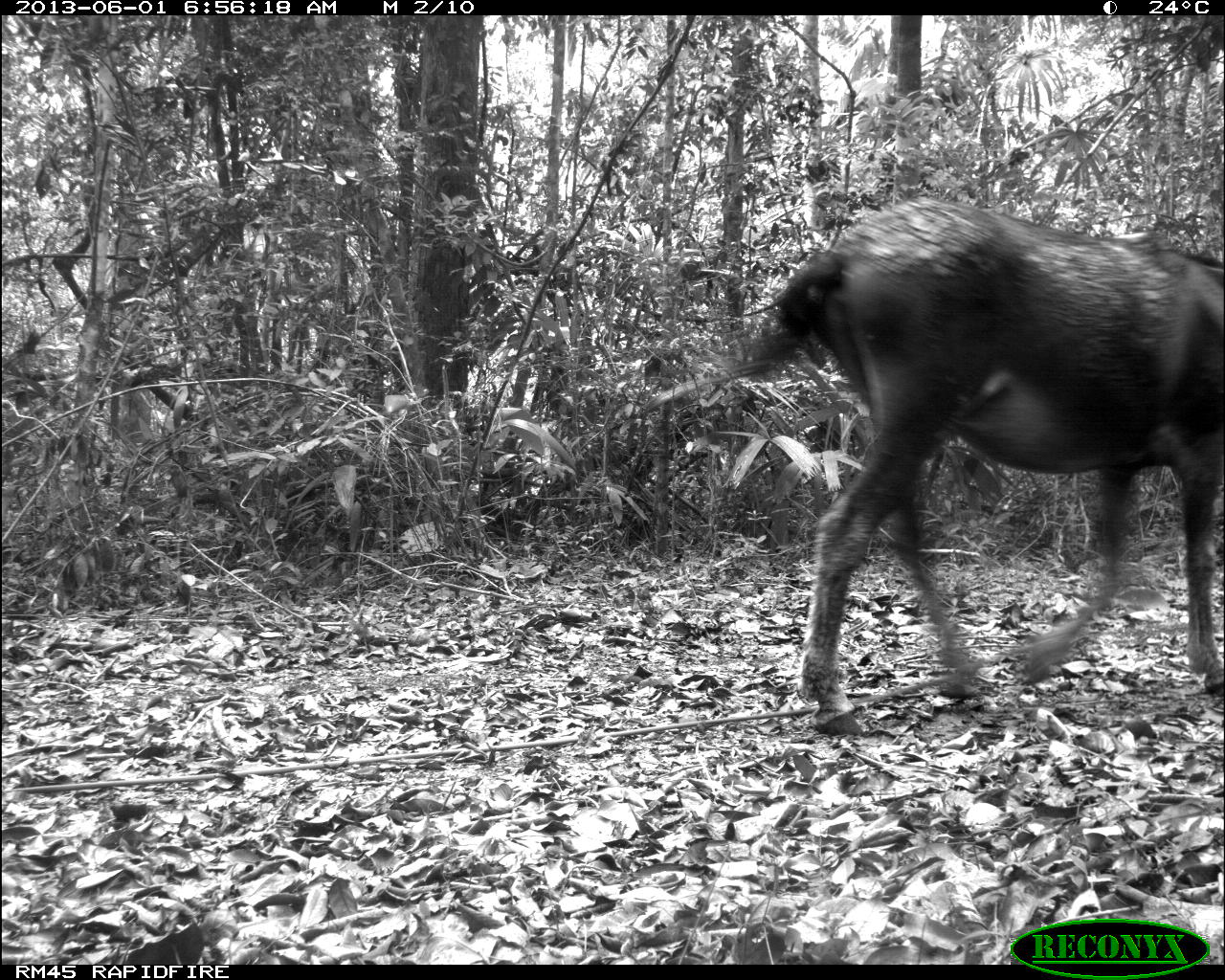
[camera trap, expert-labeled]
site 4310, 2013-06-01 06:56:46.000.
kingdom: Animalia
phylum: Chordata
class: Mammalia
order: Perissodactyla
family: Equidae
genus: Equus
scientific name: Equus ferus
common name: wild horse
Equus ferus (wild horse), count 1.